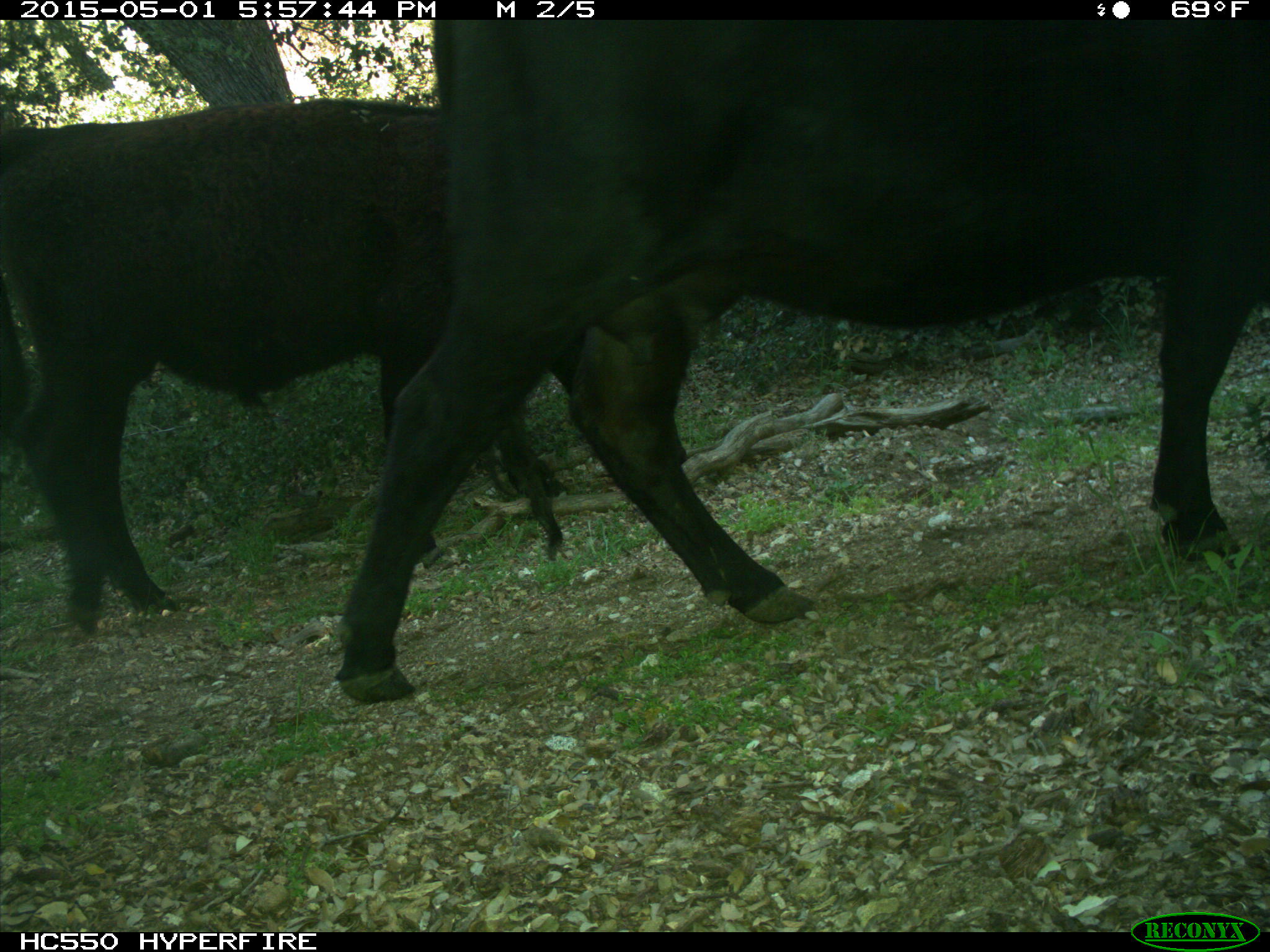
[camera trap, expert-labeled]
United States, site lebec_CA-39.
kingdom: Animalia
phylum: Chordata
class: Mammalia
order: Artiodactyla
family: Bovidae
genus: Bos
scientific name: Bos taurus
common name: domestic cow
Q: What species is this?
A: Bos taurus (domestic cow).